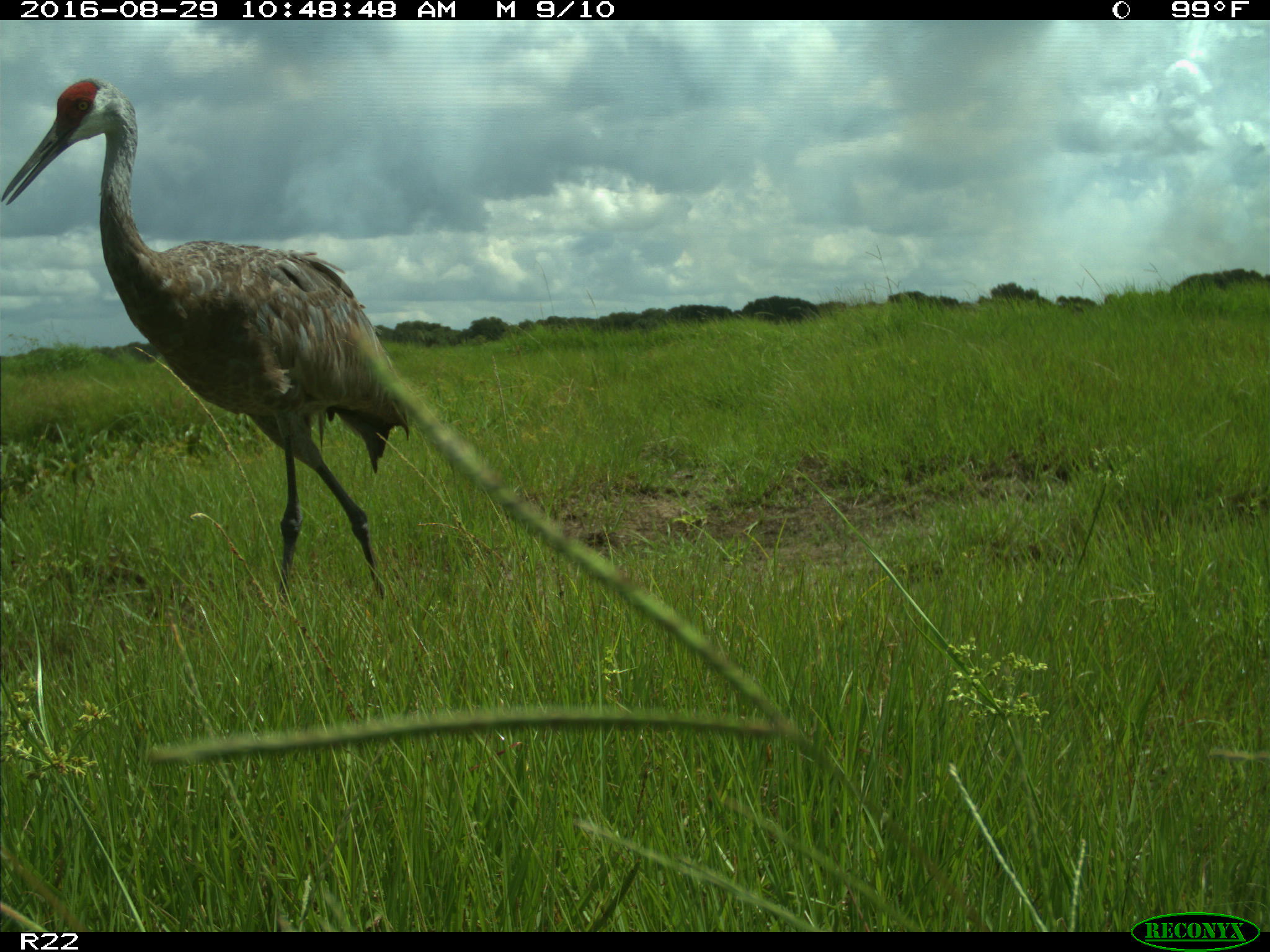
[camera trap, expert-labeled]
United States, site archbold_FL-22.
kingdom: Animalia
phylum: Chordata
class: Aves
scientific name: Aves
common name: birds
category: unidentified bird